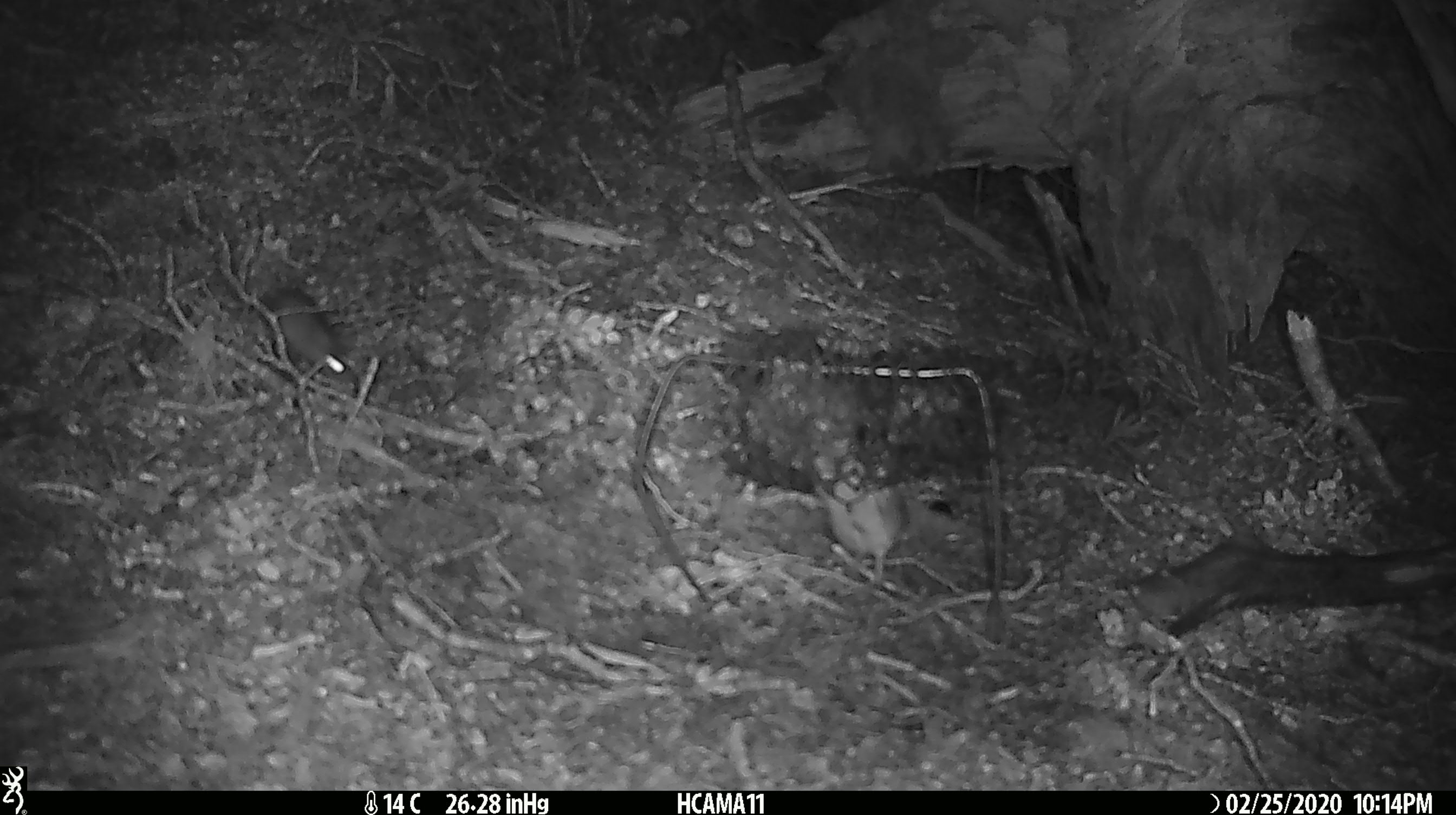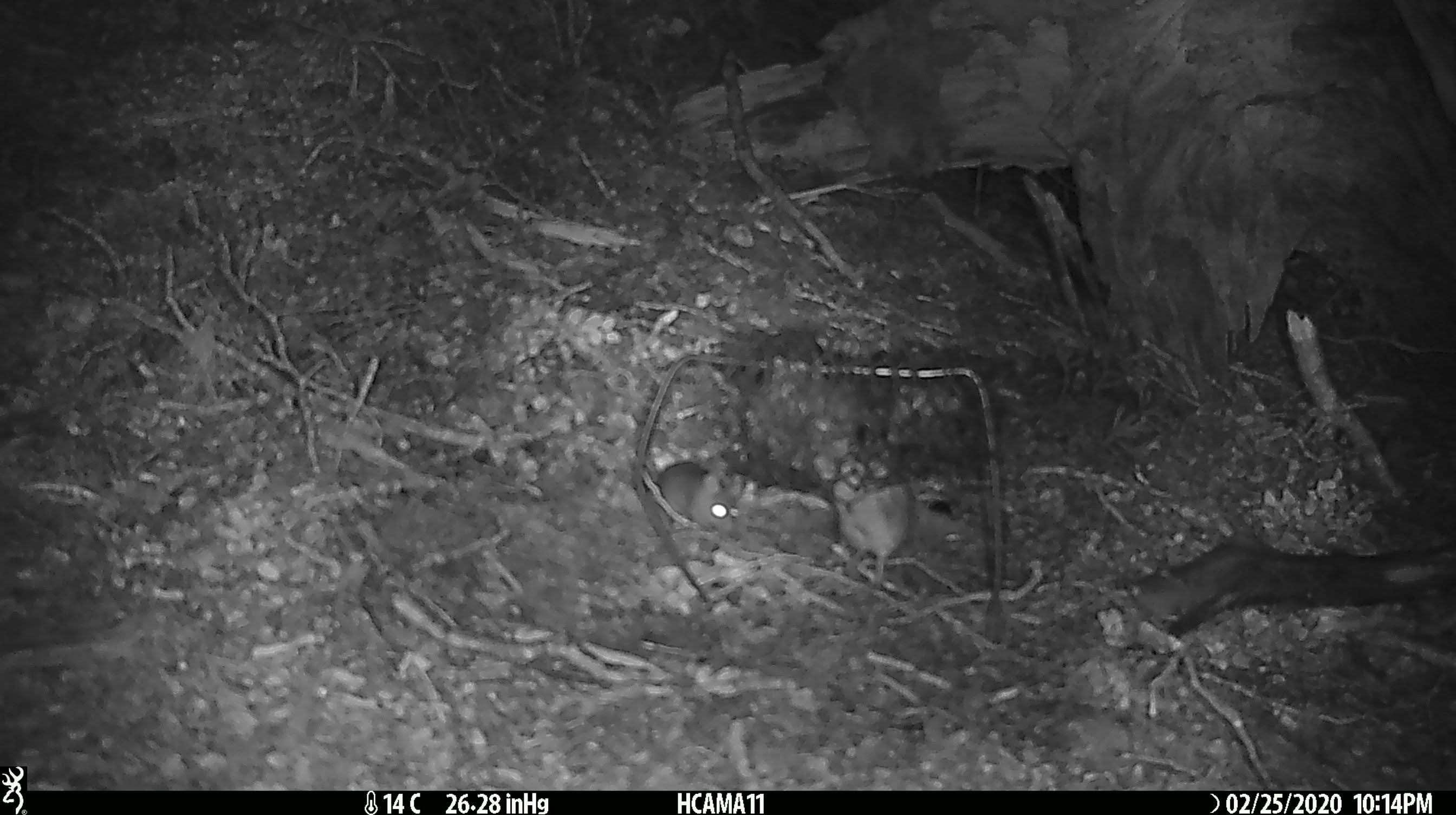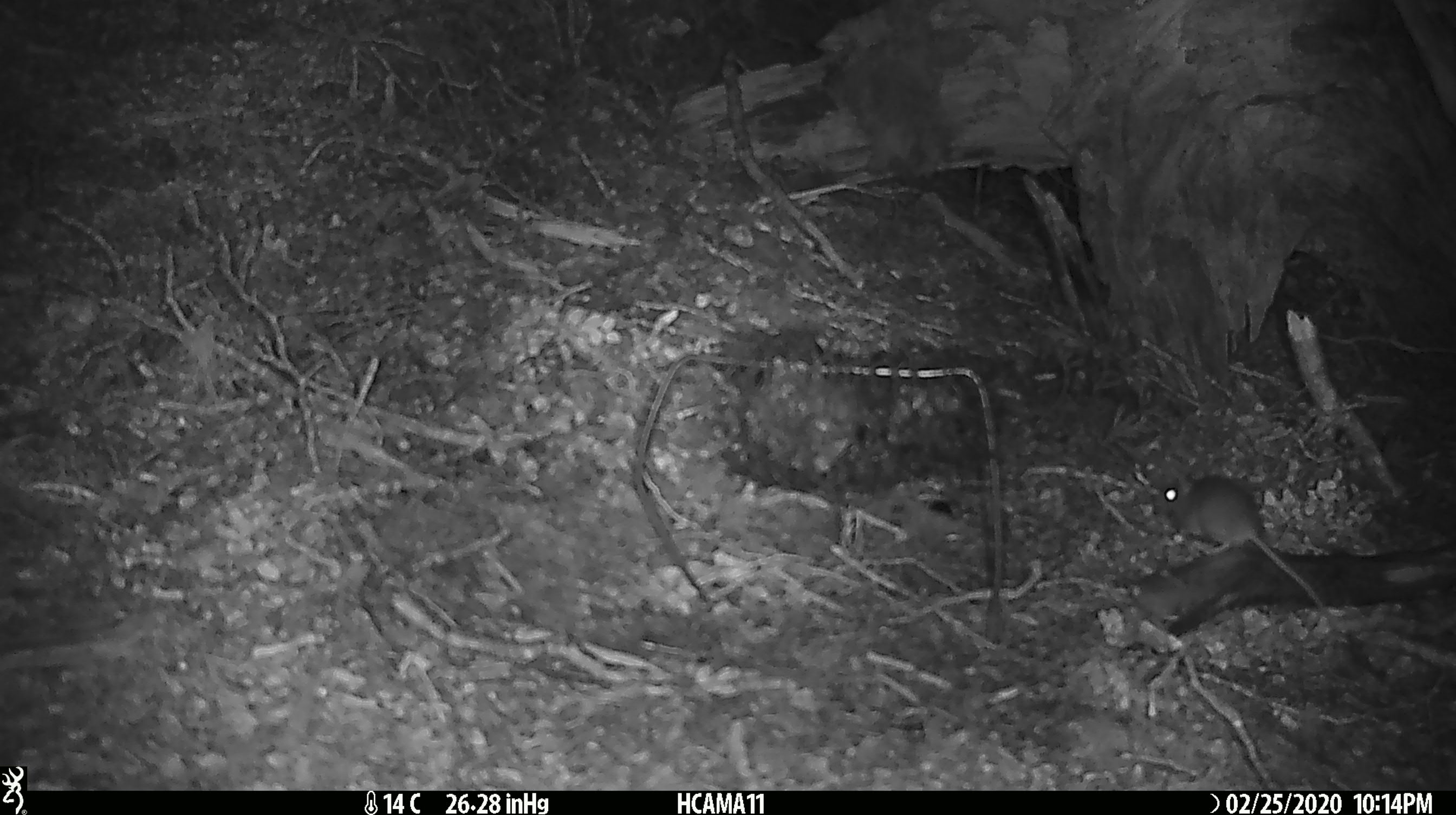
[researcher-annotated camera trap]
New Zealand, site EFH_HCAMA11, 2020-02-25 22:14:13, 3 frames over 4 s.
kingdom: Animalia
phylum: Chordata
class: Mammalia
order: Rodentia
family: Muridae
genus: Mus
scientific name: Mus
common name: mouse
Mouse (Mus).